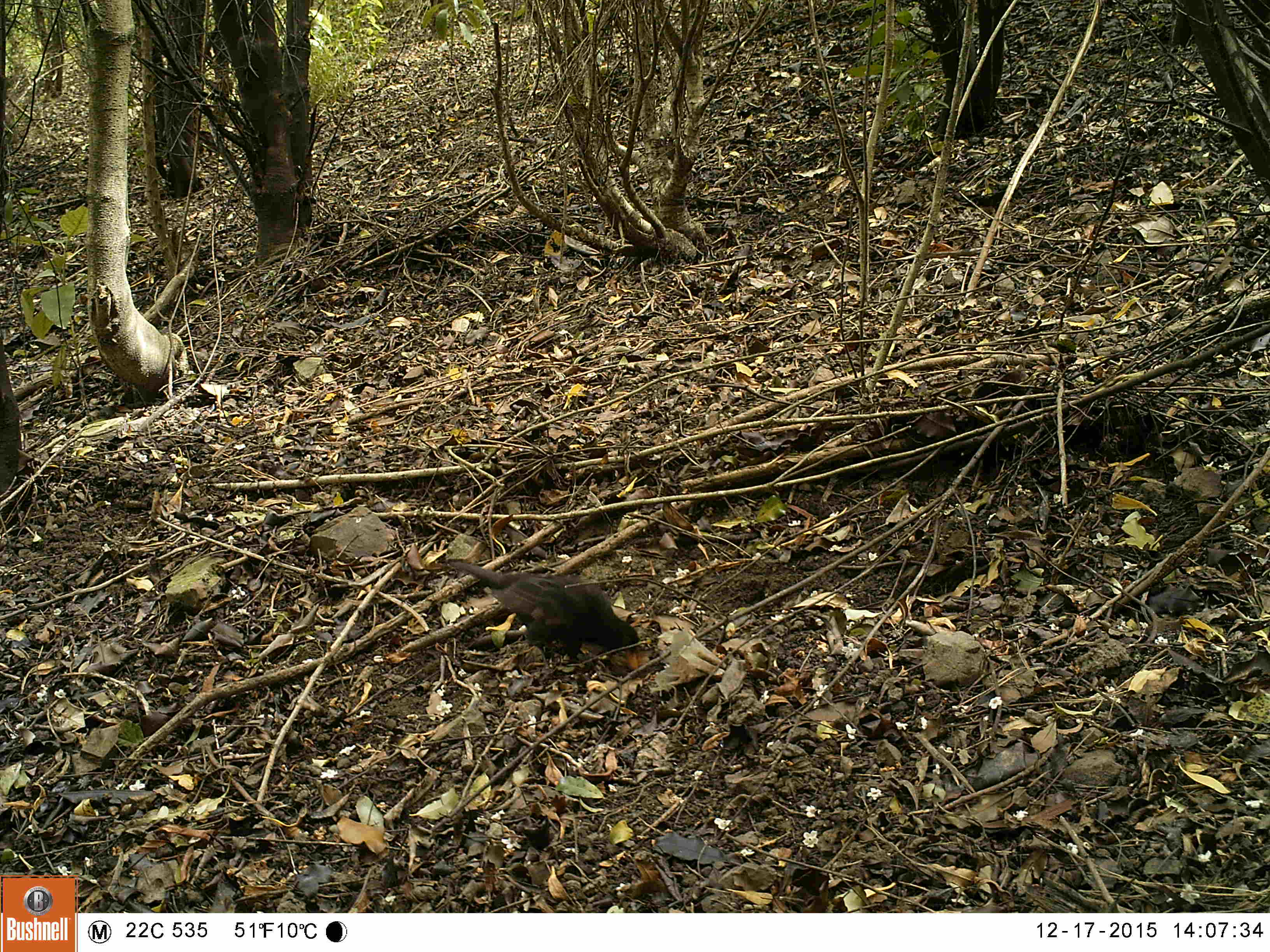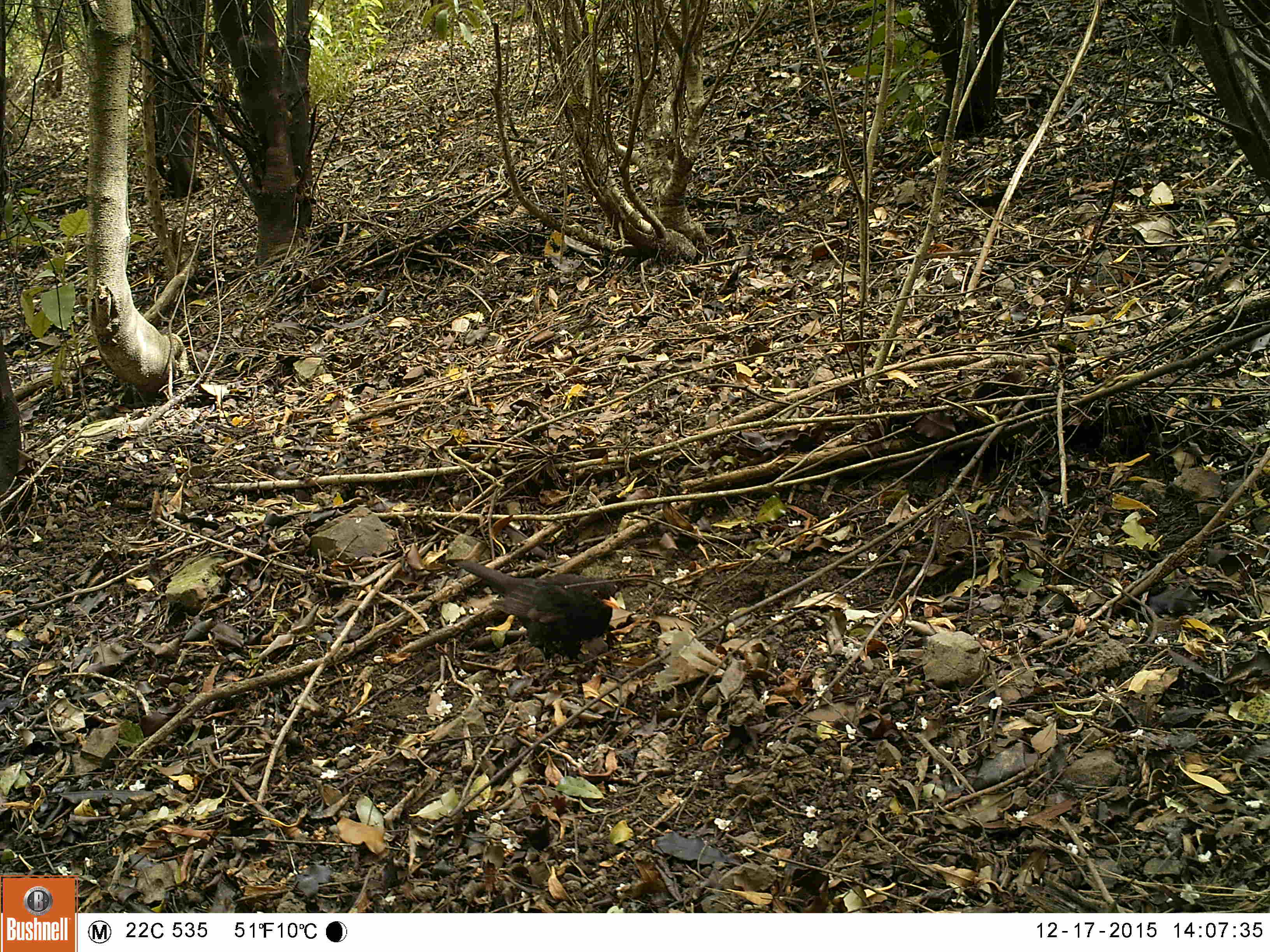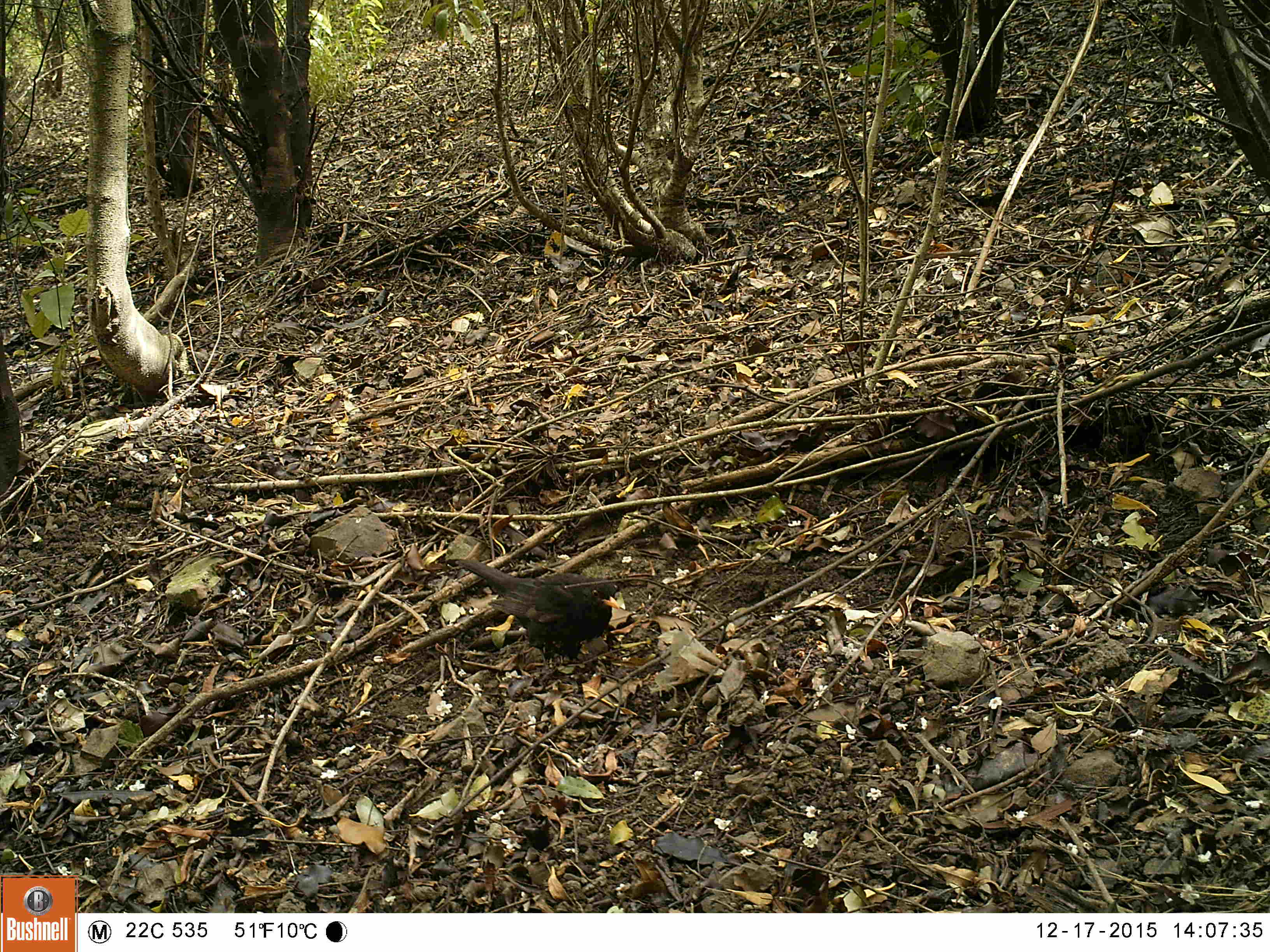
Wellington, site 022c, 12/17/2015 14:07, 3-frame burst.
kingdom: Animalia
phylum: Chordata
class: Aves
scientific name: Aves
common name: bird